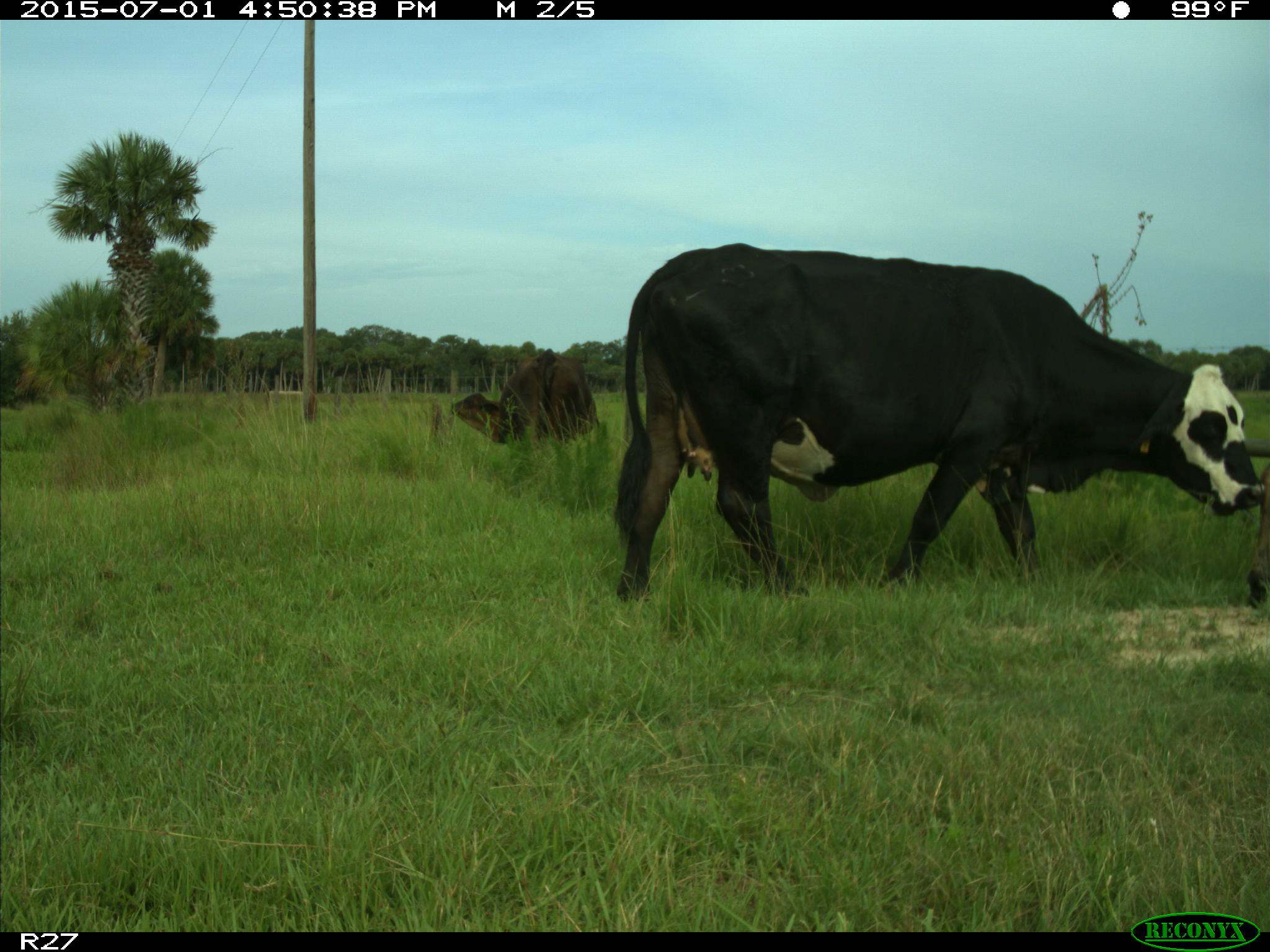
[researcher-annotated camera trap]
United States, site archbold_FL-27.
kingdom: Animalia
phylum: Chordata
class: Mammalia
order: Artiodactyla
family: Bovidae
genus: Bos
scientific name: Bos taurus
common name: domestic cow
Bos taurus (domestic cow).